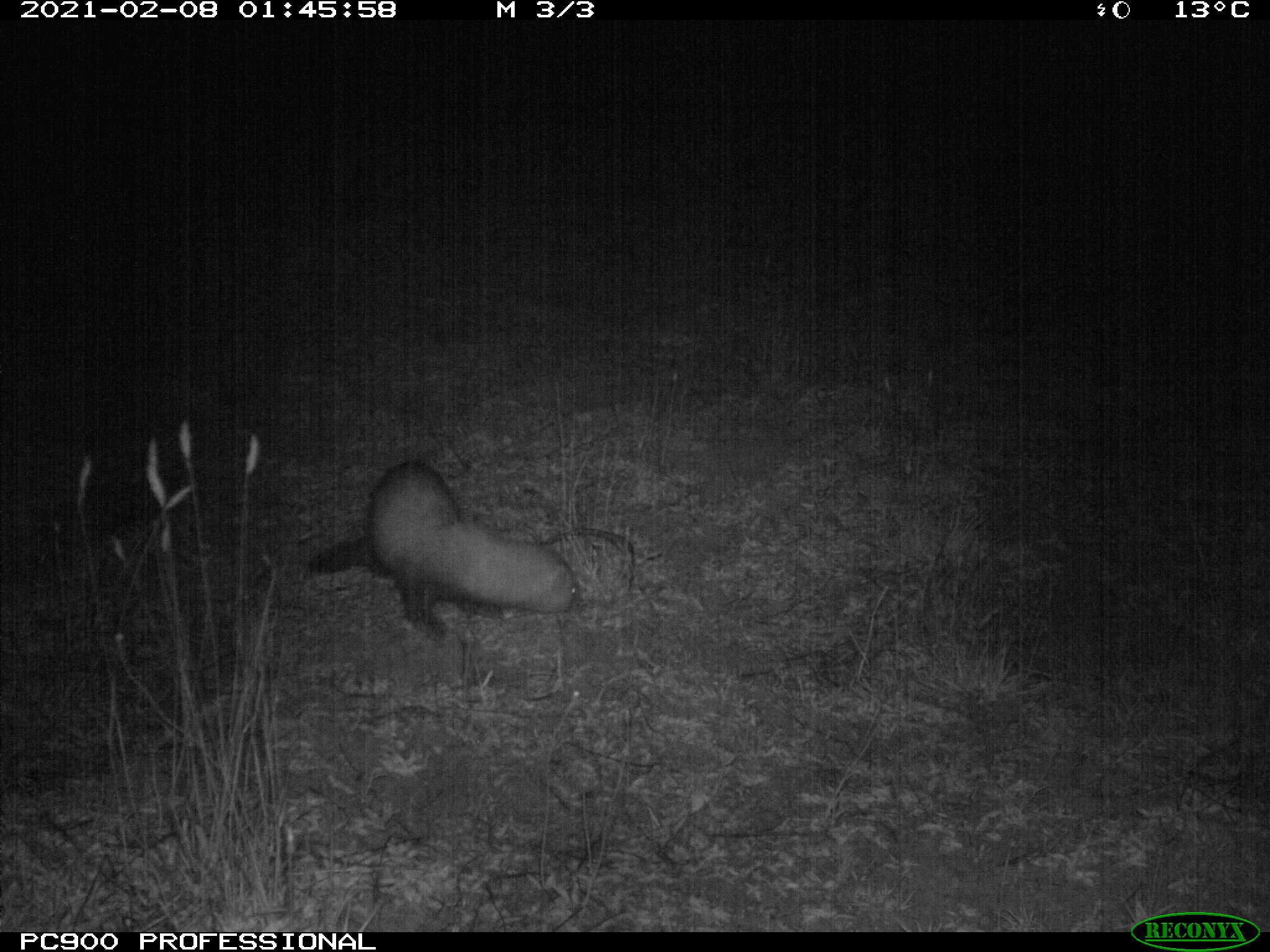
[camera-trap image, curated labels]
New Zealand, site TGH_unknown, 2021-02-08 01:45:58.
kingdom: Animalia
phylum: Chordata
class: Mammalia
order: Carnivora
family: Mustelidae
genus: Mustela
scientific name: Mustela furo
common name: ferret